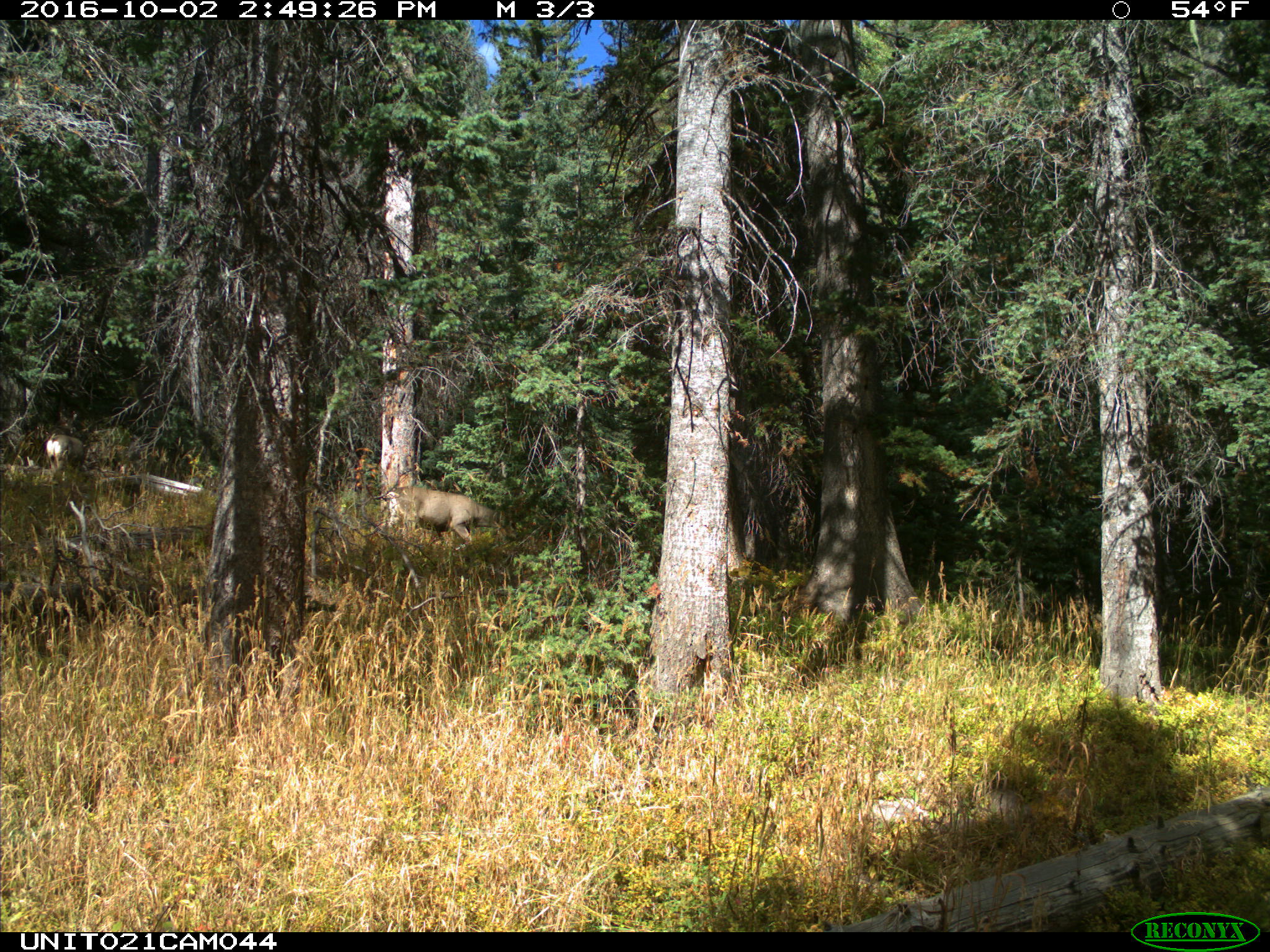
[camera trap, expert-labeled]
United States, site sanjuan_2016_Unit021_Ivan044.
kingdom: Animalia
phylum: Chordata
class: Mammalia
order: Artiodactyla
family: Cervidae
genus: Odocoileus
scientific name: Odocoileus hemionus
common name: mule deer